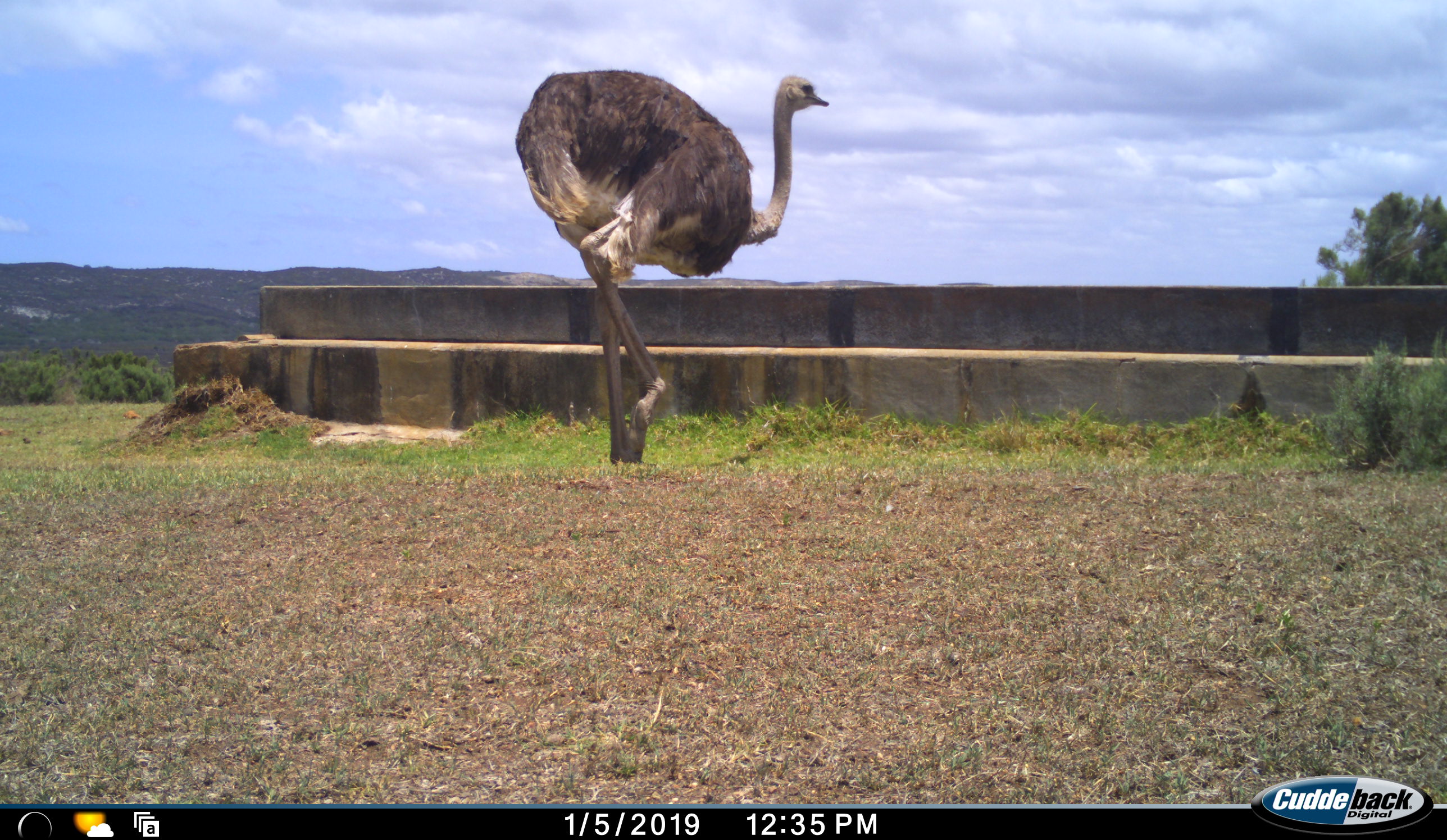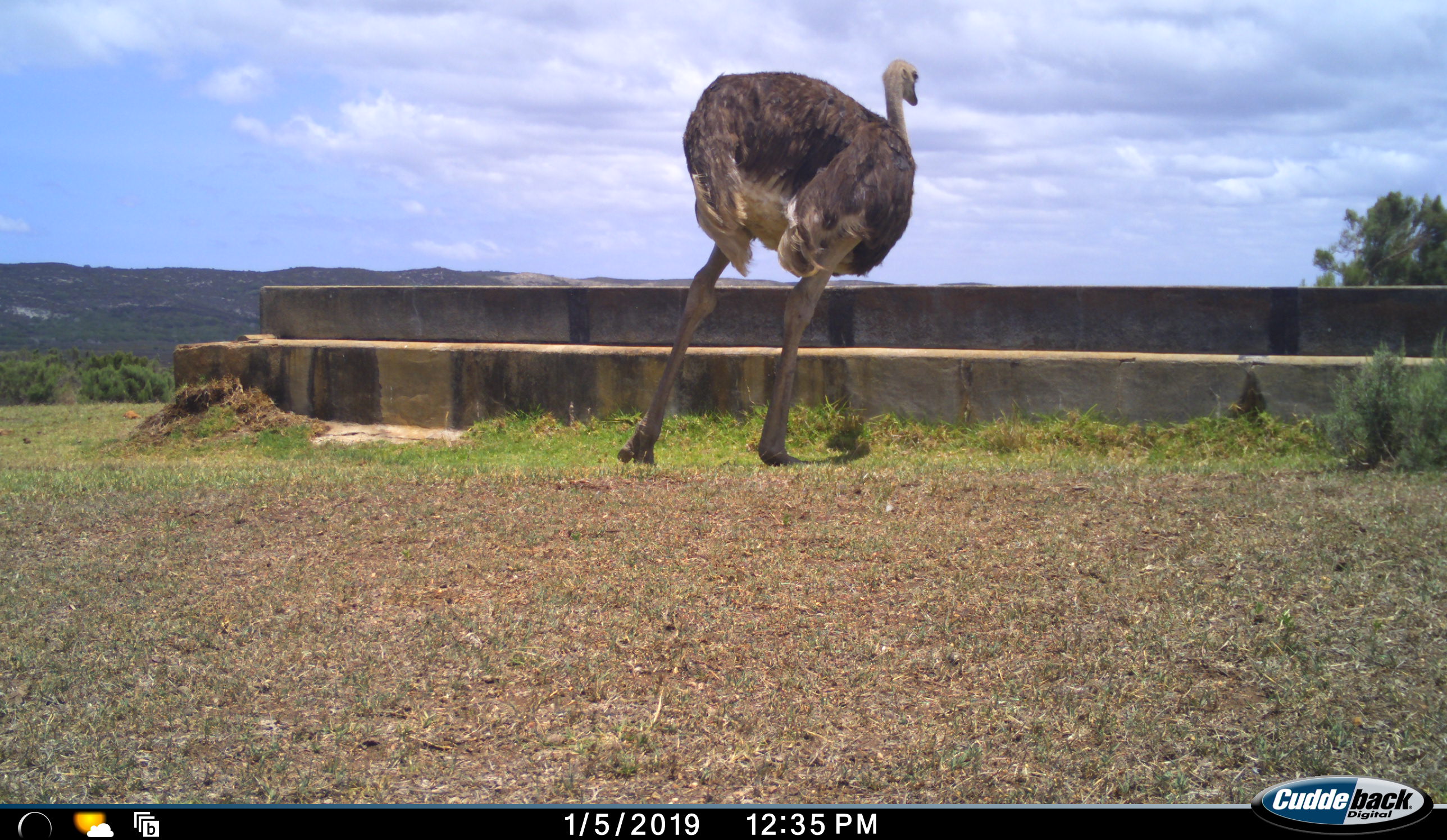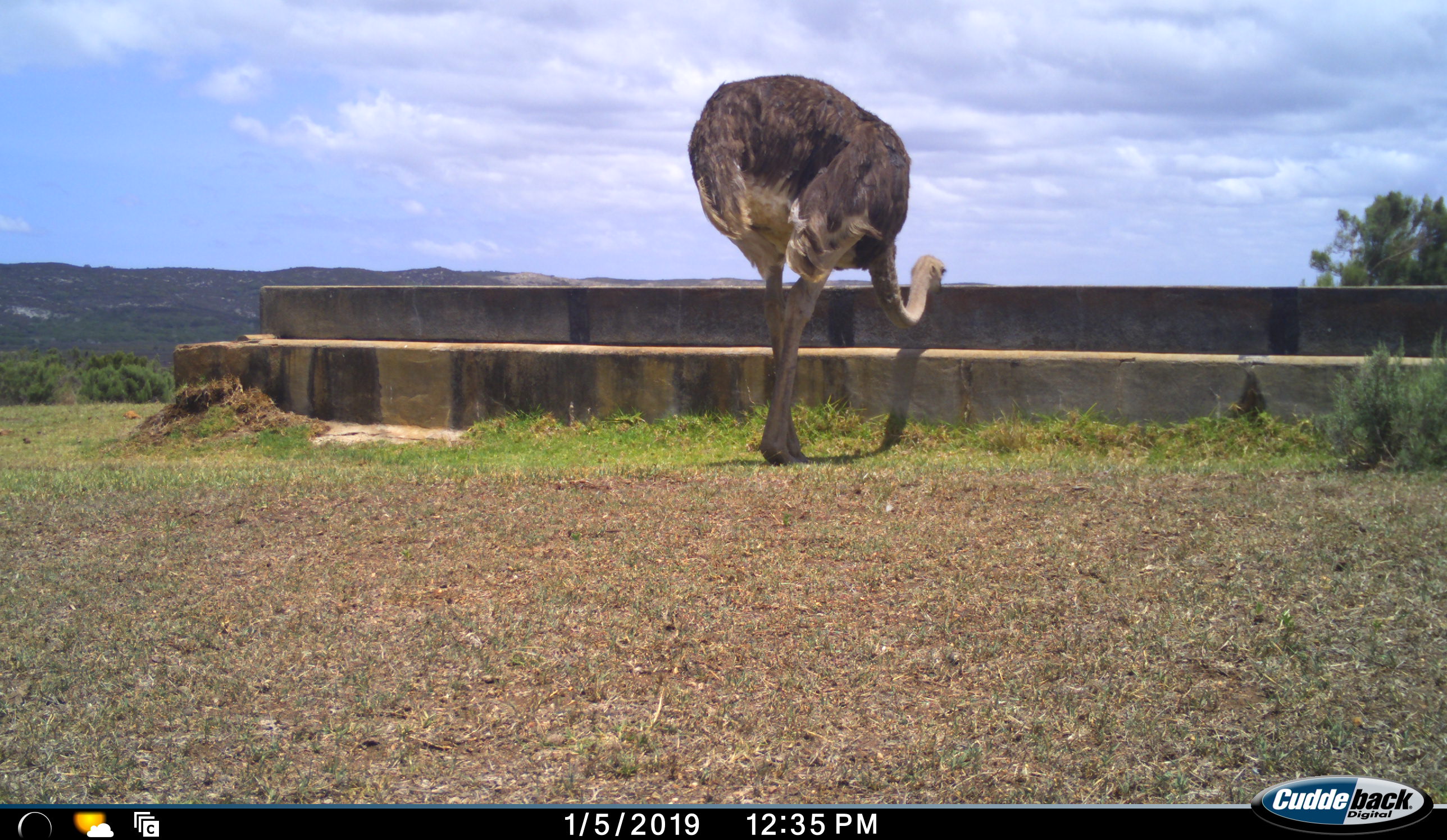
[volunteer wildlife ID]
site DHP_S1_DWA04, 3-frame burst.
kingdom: Animalia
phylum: Chordata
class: Aves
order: Struthioniformes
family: Struthionidae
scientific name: Struthionidae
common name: ostrich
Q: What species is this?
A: Ostrich (Struthionidae).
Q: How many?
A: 1.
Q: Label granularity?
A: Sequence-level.